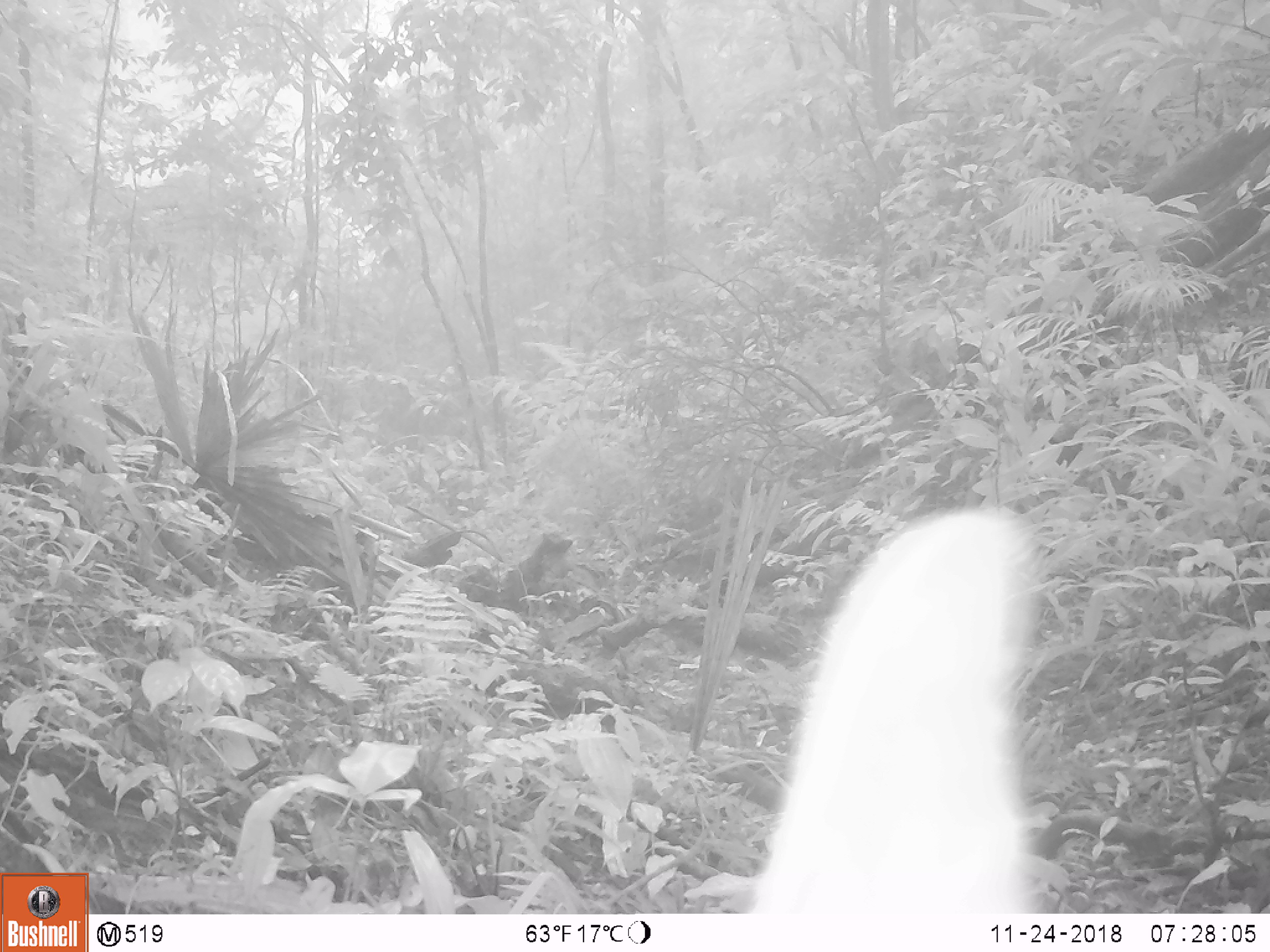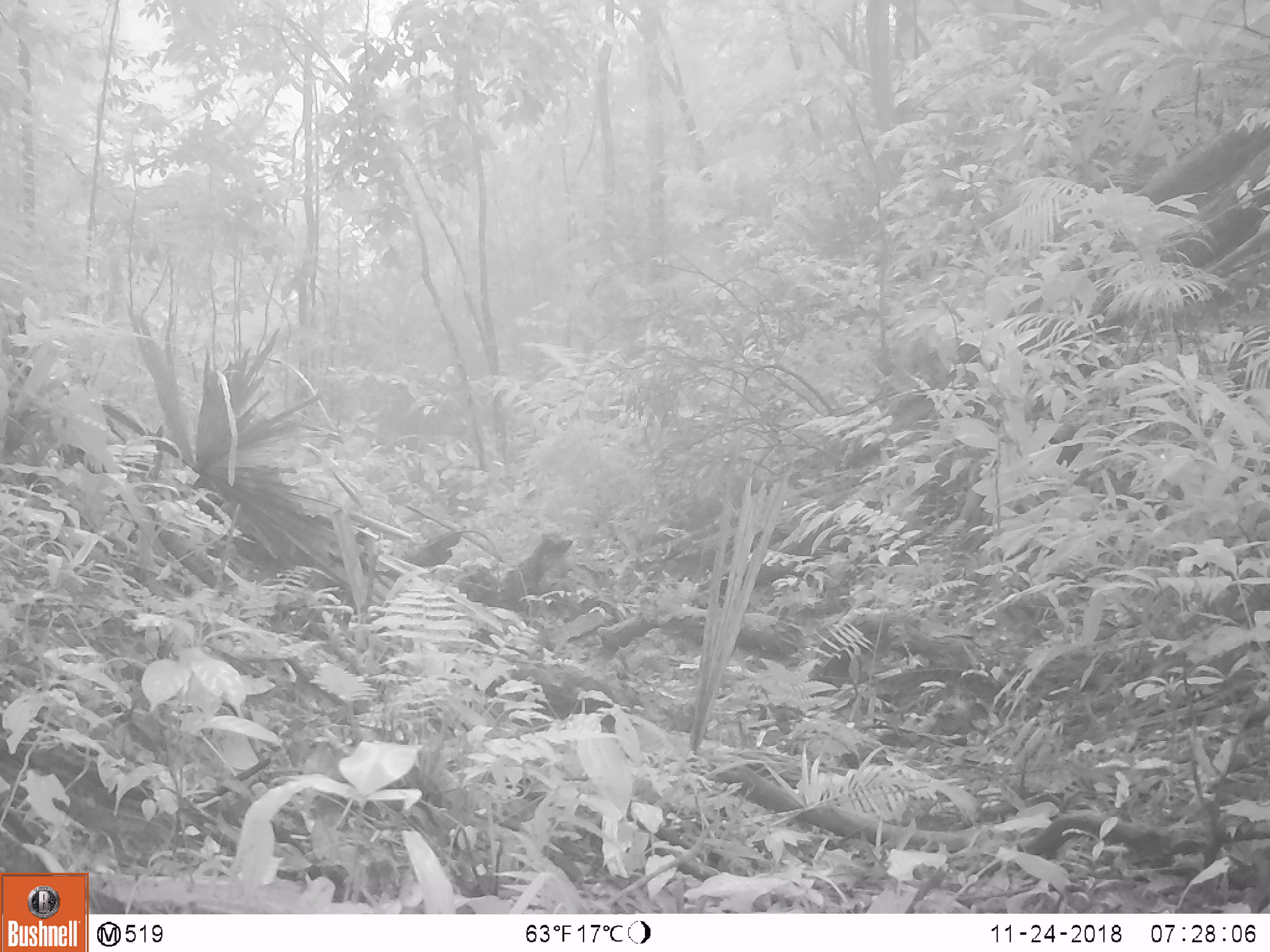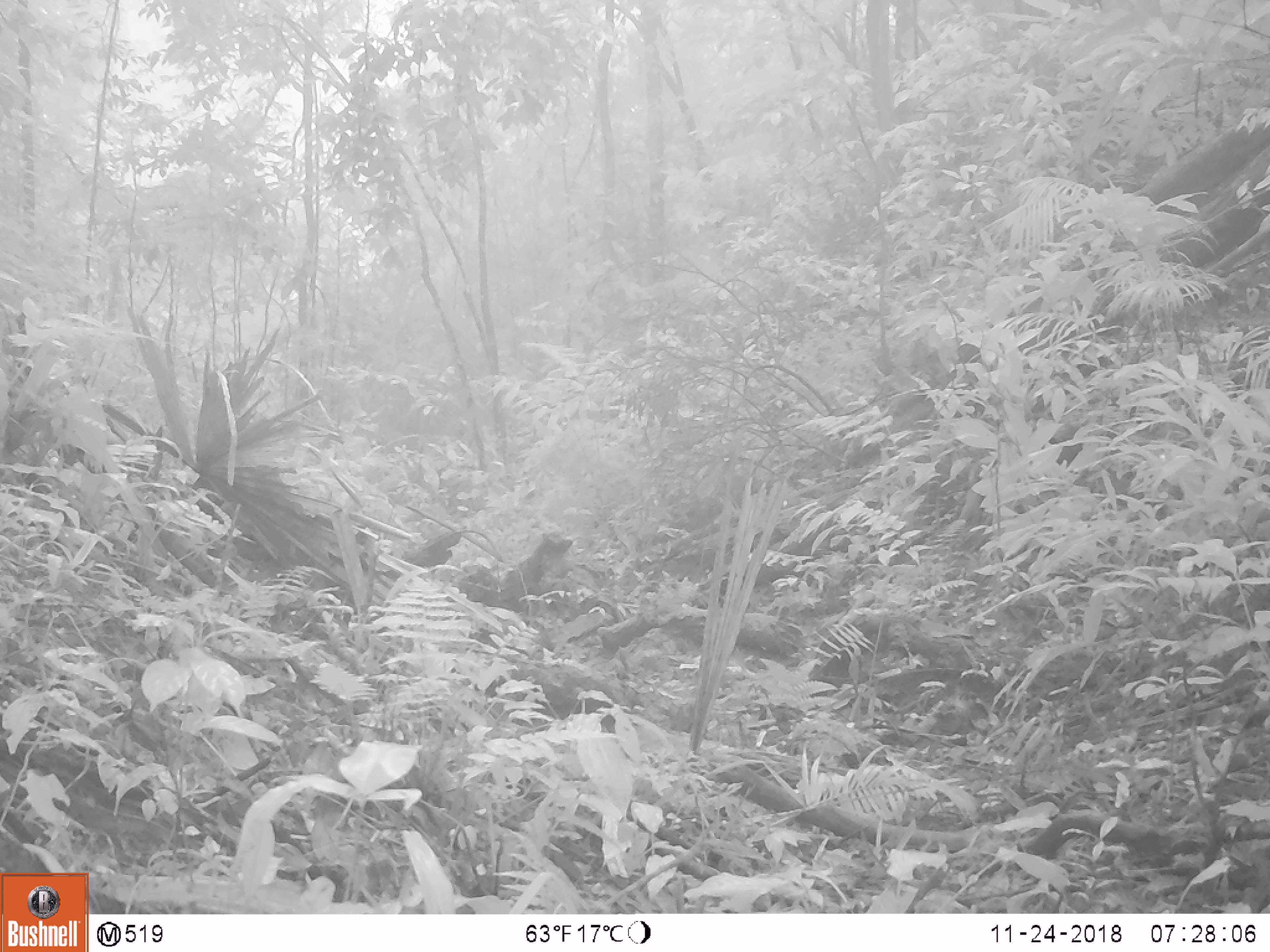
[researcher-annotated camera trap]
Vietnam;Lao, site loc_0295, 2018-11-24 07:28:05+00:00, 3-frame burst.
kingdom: Animalia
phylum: Chordata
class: Mammalia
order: Artiodactyla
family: Cervidae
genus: Muntiacus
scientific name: Muntiacus vuquangensis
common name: large-antlered muntjac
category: large antlered muntjac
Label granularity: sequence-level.